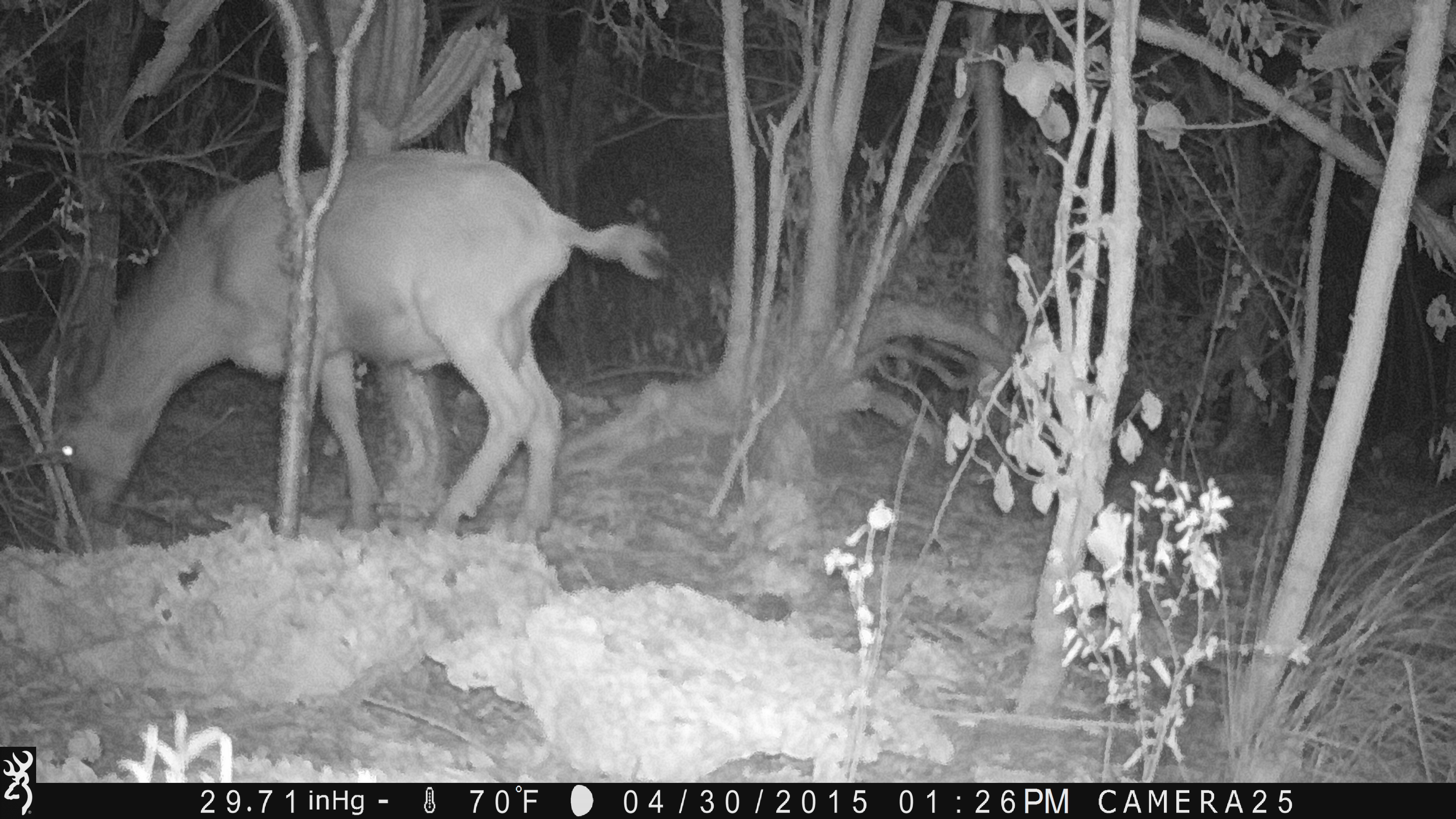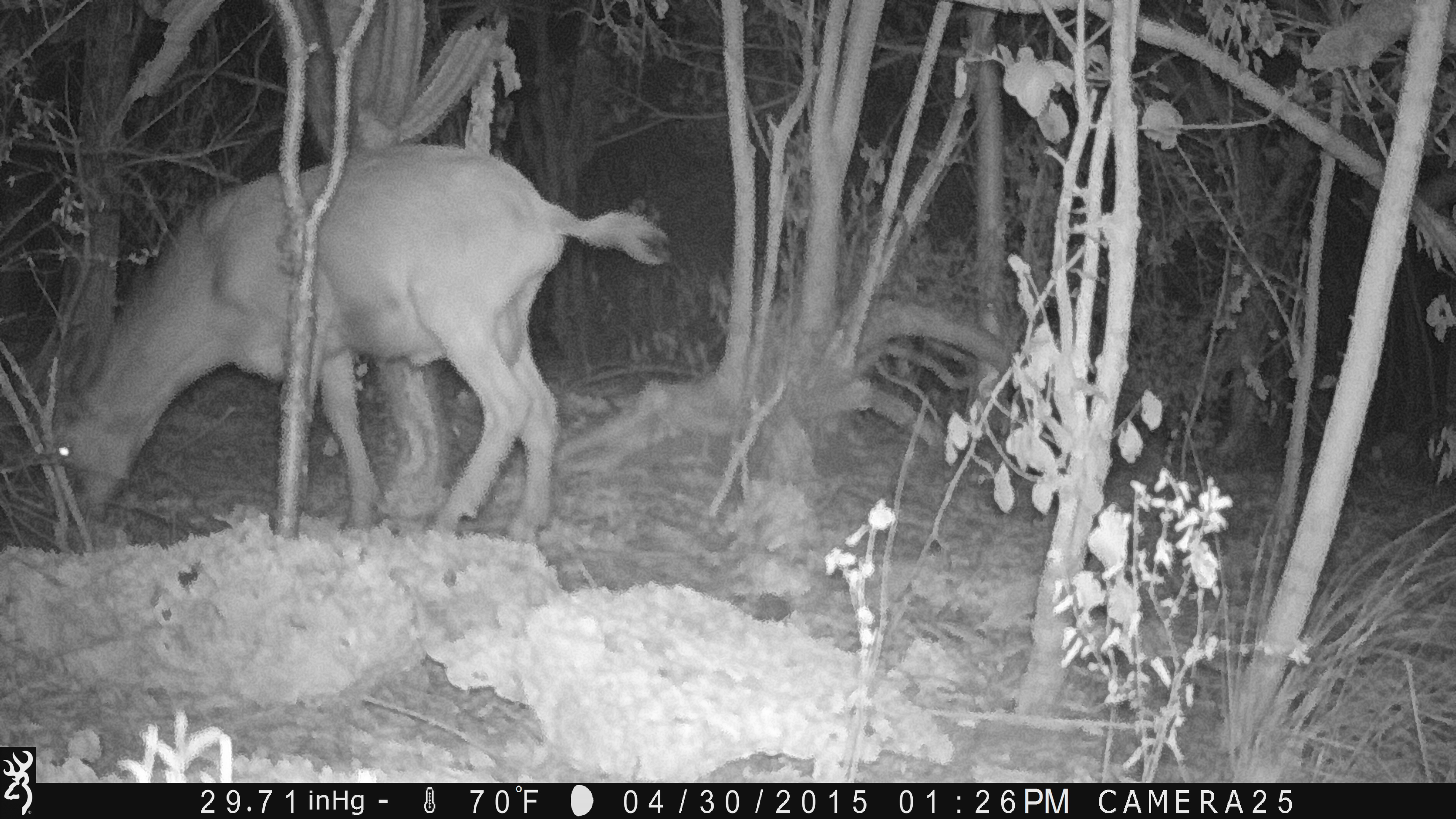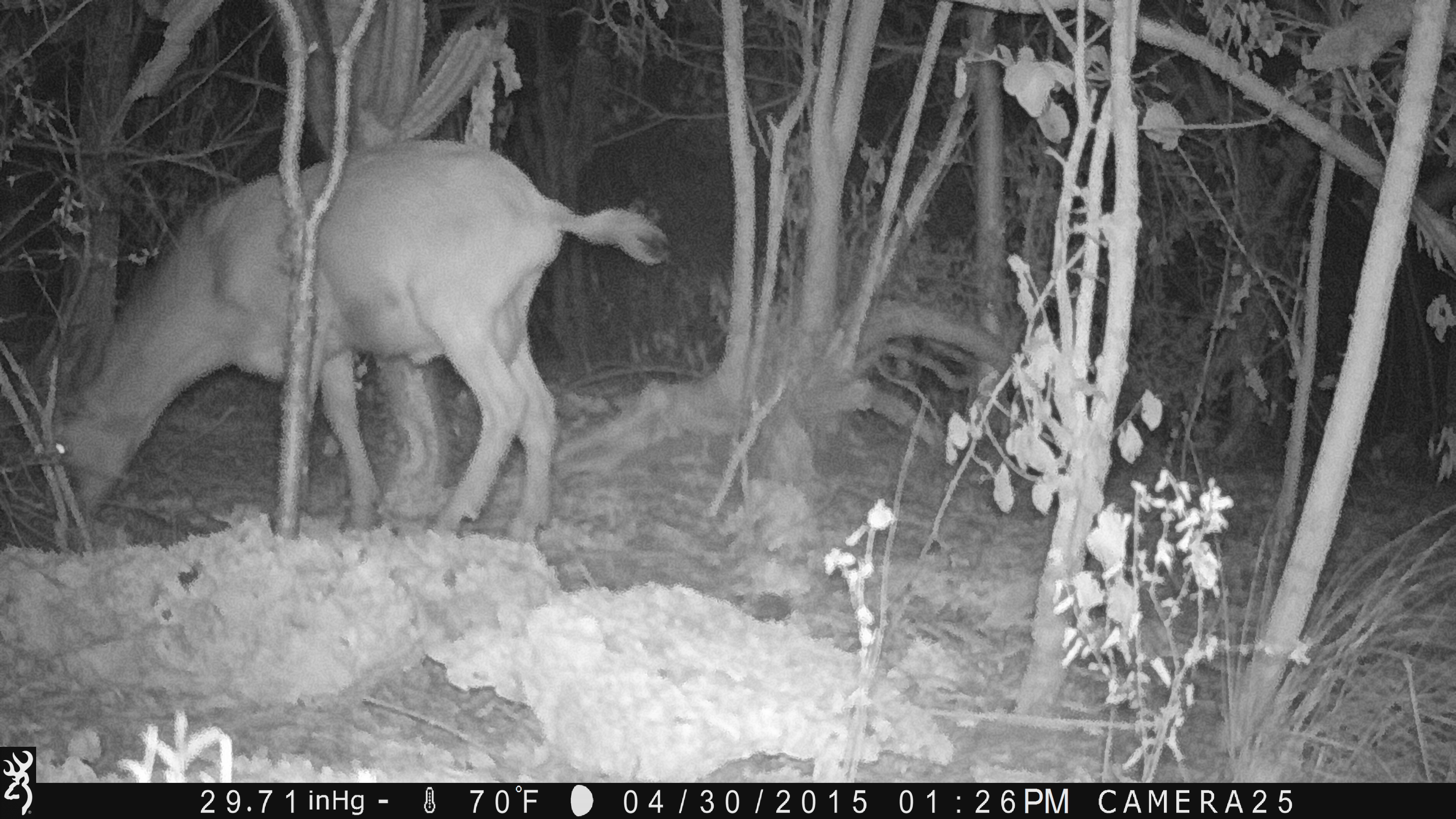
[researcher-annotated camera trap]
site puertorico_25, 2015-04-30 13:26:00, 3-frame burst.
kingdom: Animalia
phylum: Chordata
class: Mammalia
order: Artiodactyla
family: Bovidae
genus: Capra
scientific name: Capra hircus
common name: goat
Goat (Capra hircus).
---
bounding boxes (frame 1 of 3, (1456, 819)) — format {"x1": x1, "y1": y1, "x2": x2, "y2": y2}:
goat: {"x1": 40, "y1": 148, "x2": 656, "y2": 548}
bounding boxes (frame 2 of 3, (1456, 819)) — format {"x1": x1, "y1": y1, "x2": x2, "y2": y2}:
goat: {"x1": 33, "y1": 142, "x2": 660, "y2": 549}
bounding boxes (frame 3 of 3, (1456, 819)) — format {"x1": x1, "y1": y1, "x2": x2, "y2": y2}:
goat: {"x1": 41, "y1": 139, "x2": 660, "y2": 550}